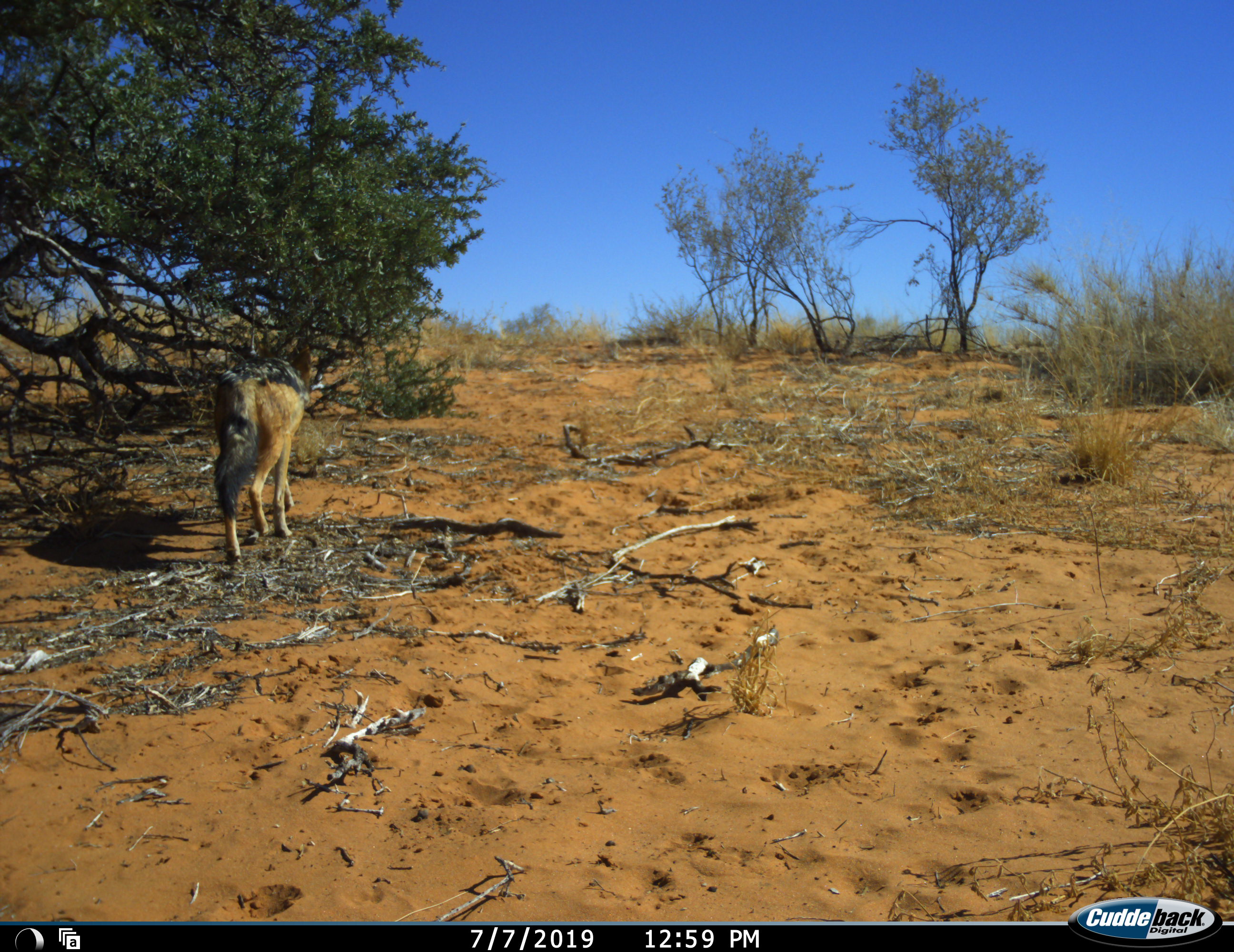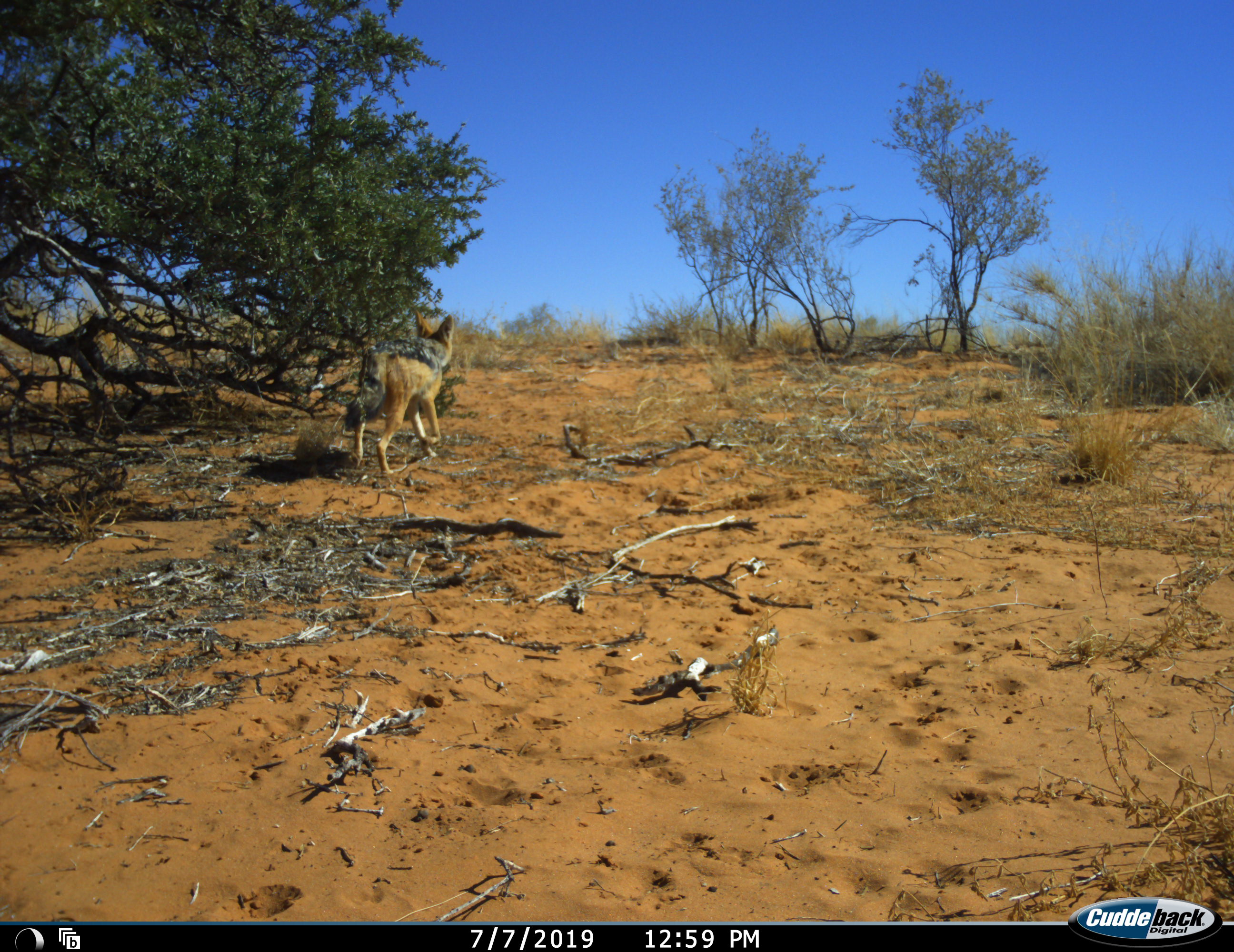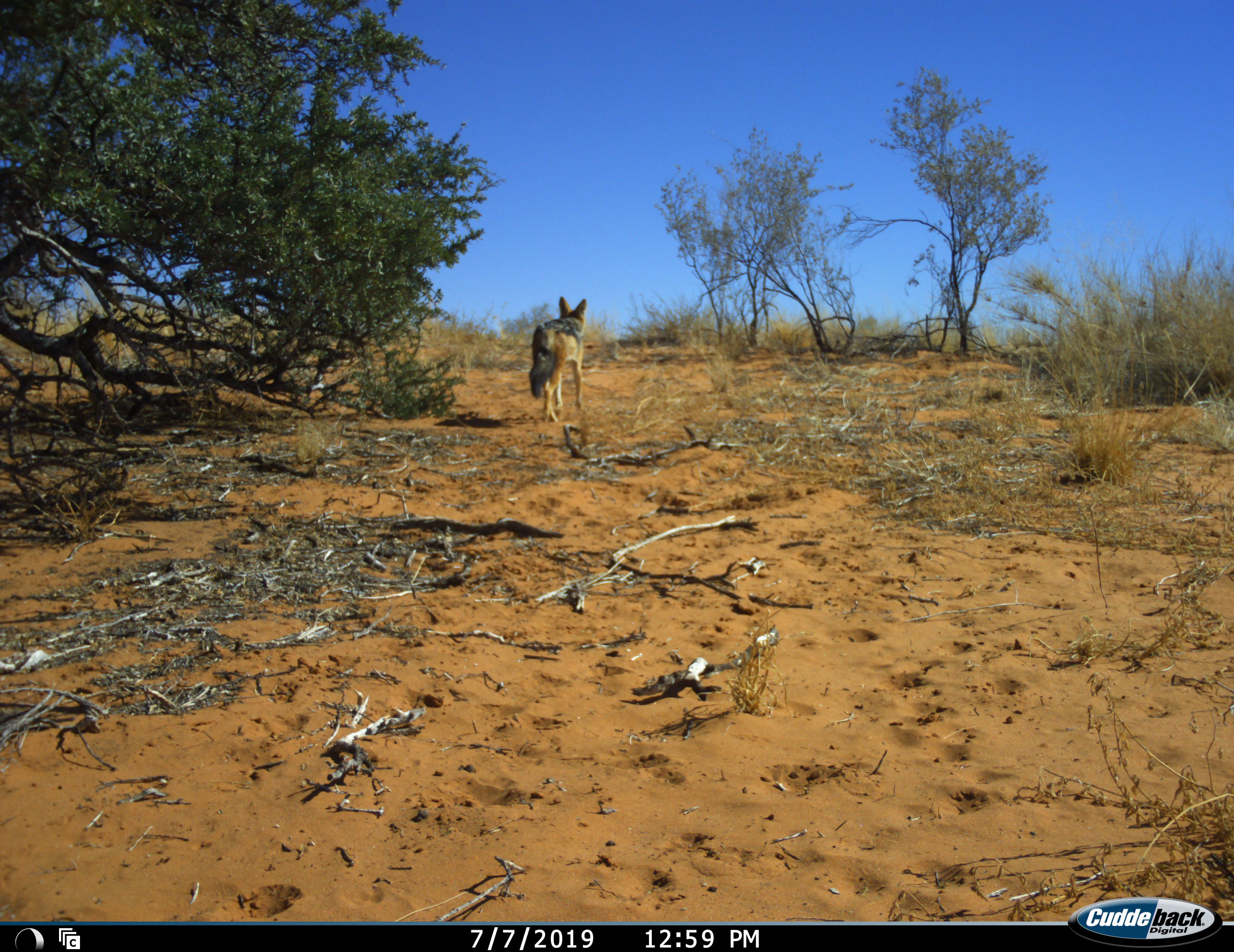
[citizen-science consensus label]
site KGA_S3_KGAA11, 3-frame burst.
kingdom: Animalia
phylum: Chordata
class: Mammalia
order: Carnivora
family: Canidae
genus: Lupulella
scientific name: Lupulella mesomelas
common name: black-backed jackal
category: jackalblackbacked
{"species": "jackalblackbacked (black-backed jackal) (Lupulella mesomelas)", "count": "1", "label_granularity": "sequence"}